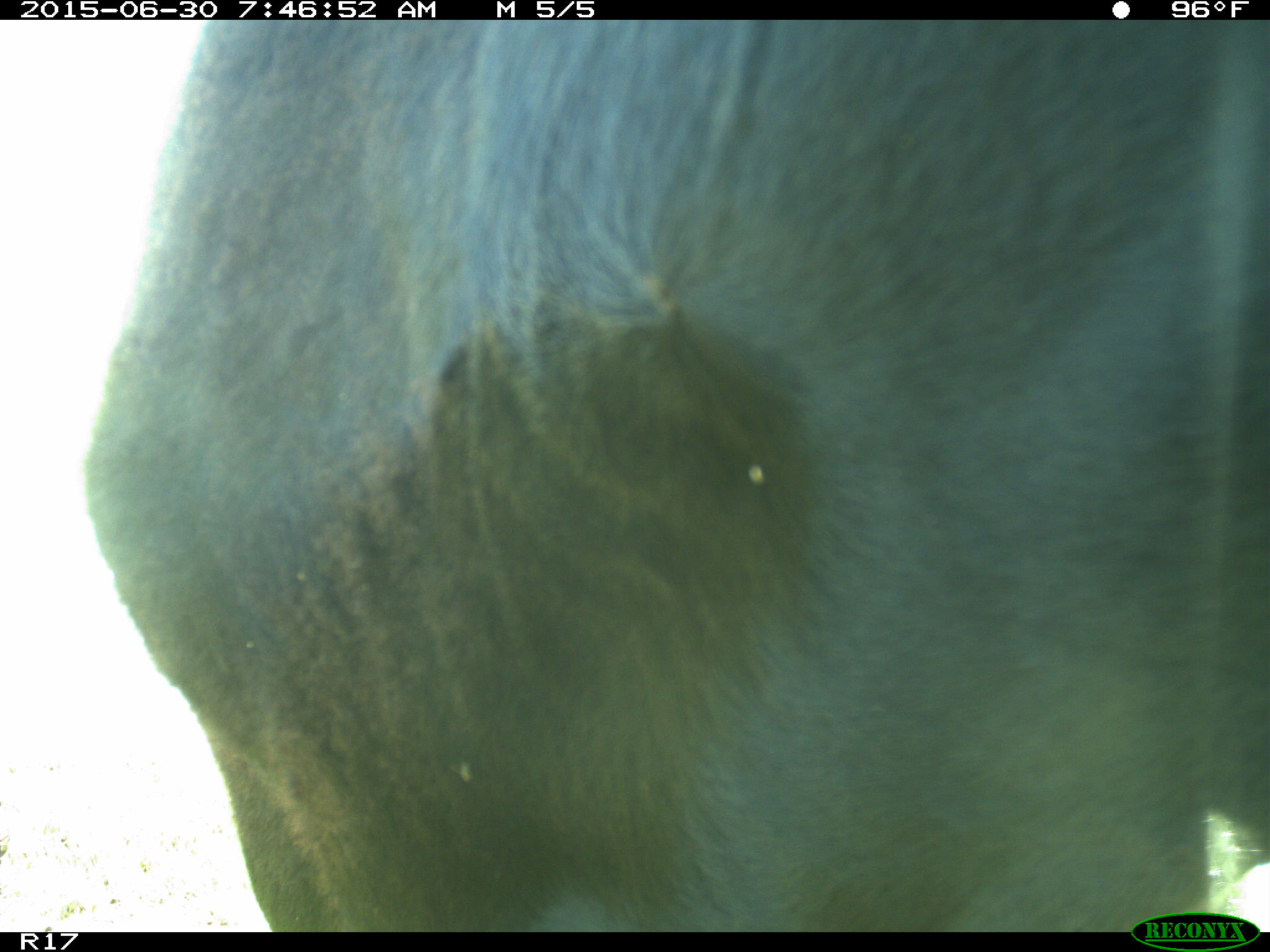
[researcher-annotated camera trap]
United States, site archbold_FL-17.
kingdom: Animalia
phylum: Chordata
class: Mammalia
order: Artiodactyla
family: Bovidae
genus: Bos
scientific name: Bos taurus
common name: domestic cow